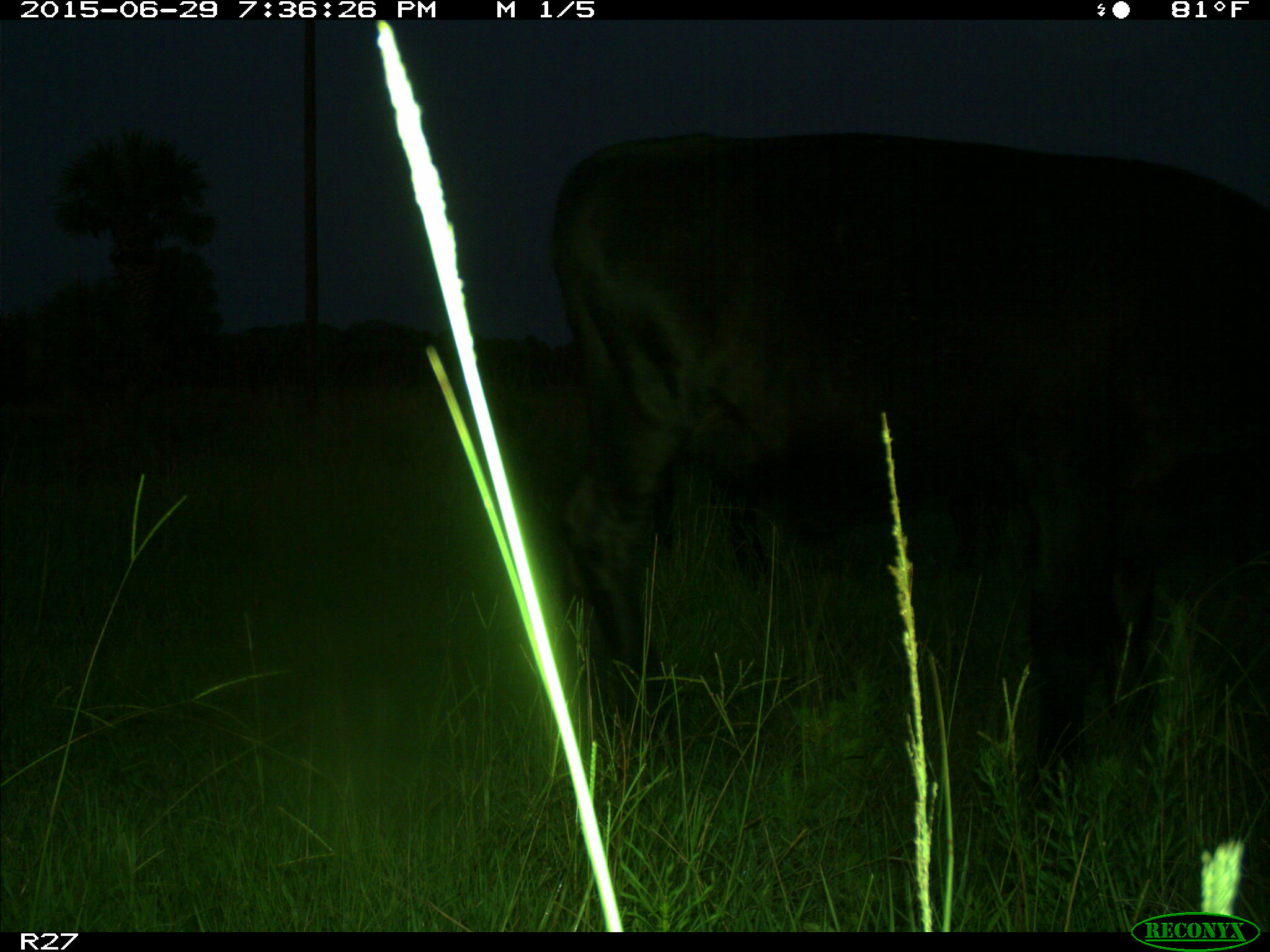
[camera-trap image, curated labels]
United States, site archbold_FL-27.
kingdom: Animalia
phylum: Chordata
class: Mammalia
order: Artiodactyla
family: Bovidae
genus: Bos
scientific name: Bos taurus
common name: domestic cow